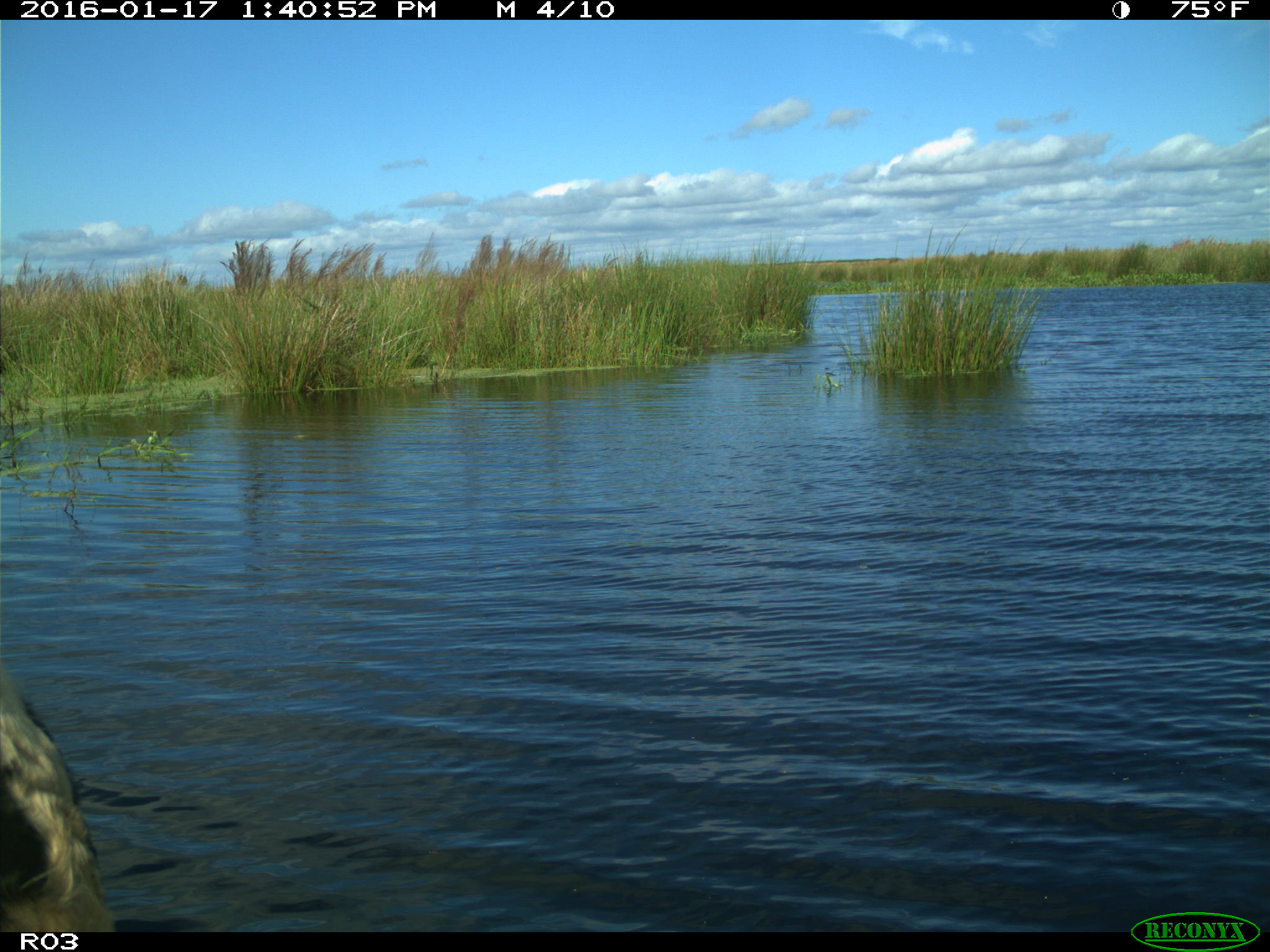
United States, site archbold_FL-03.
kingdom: Animalia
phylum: Chordata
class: Mammalia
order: Artiodactyla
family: Bovidae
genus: Bos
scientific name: Bos taurus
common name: domestic cow